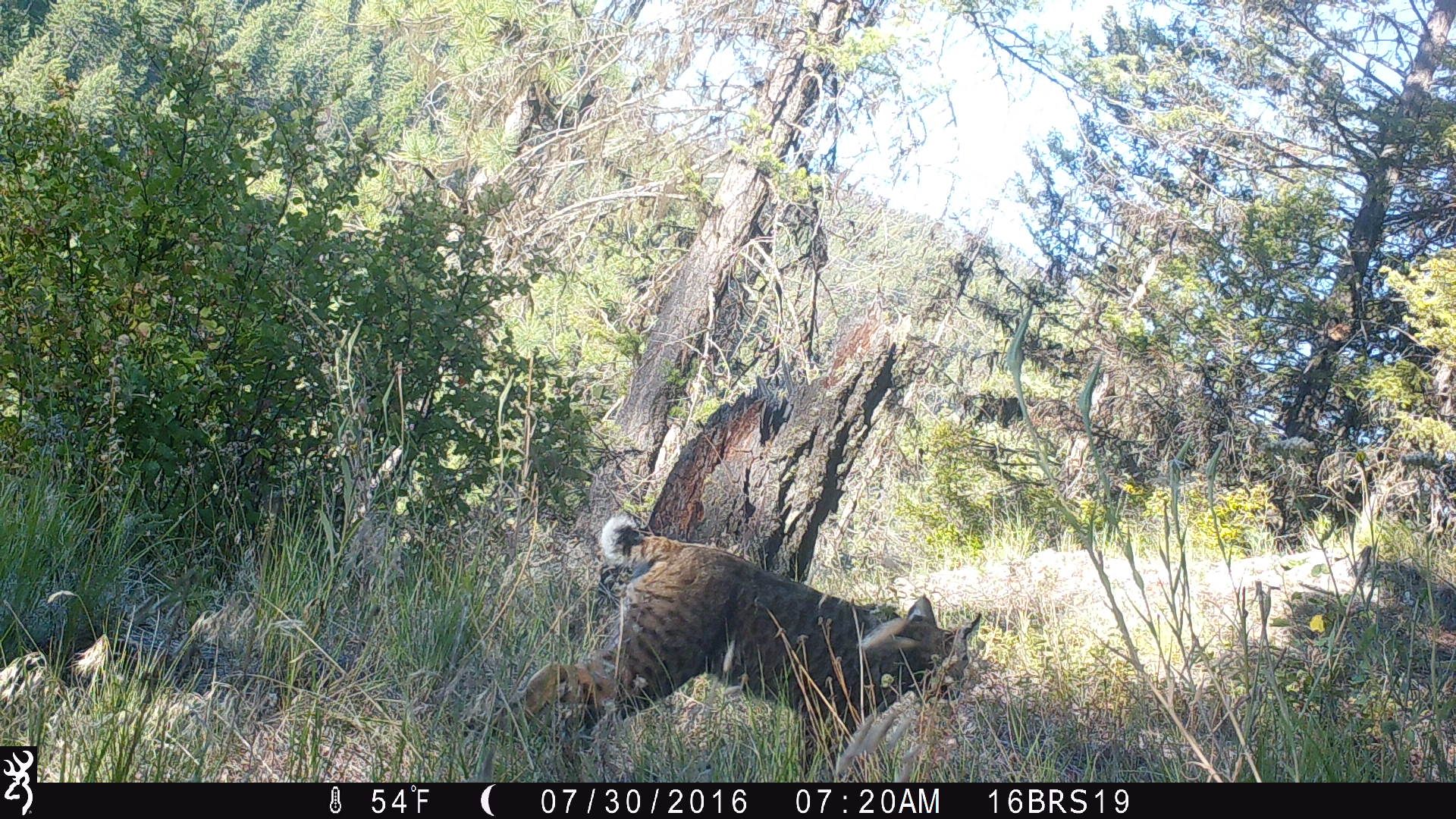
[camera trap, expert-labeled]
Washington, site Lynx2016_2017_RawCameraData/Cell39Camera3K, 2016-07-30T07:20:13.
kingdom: Animalia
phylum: Chordata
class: Mammalia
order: Carnivora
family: Felidae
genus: Lynx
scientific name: Lynx rufus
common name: bobcat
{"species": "Lynx rufus (bobcat)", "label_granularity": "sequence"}